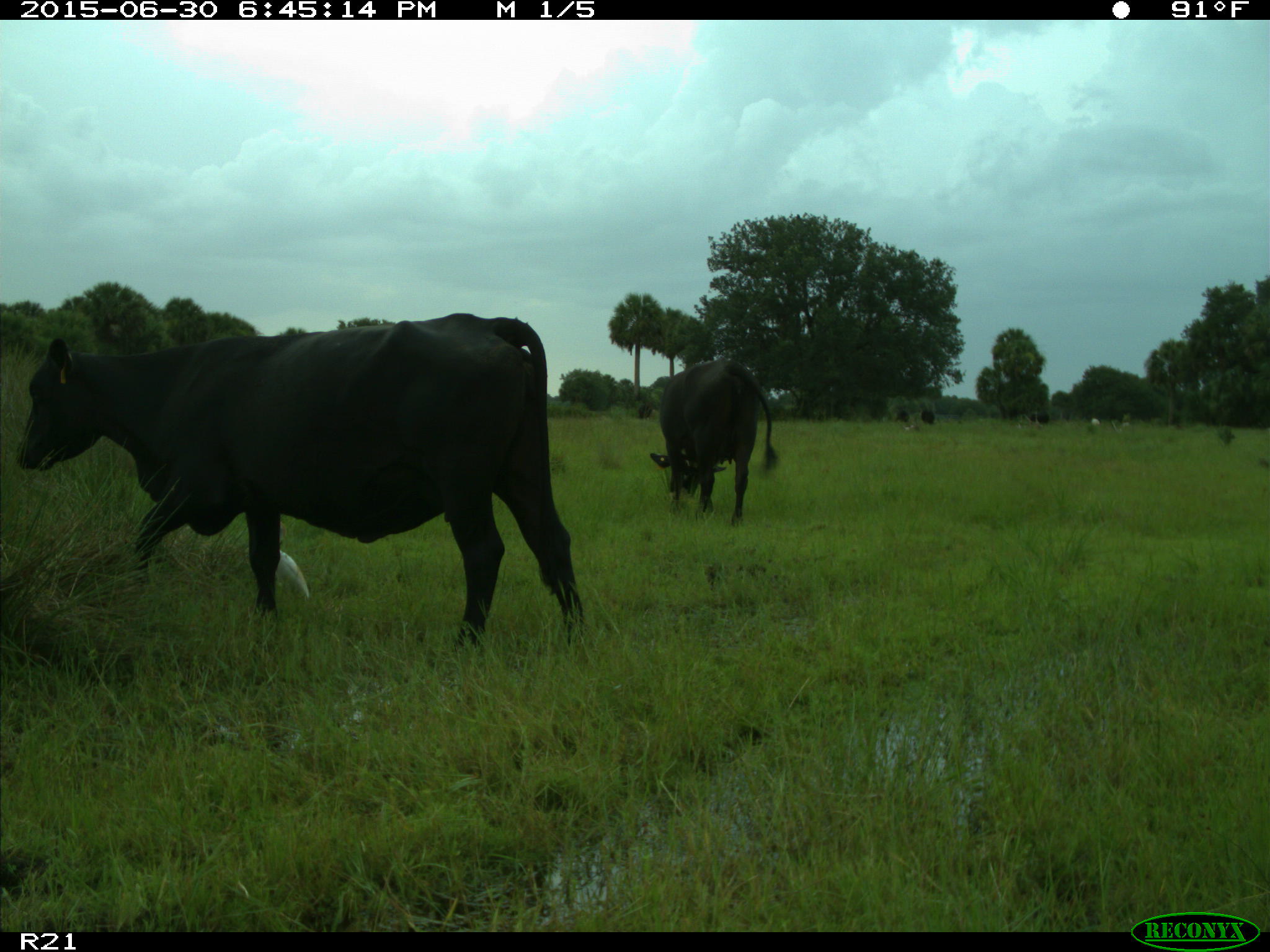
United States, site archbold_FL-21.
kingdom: Animalia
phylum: Chordata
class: Mammalia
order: Artiodactyla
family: Bovidae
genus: Bos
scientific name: Bos taurus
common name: domestic cow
Bos taurus (domestic cow).